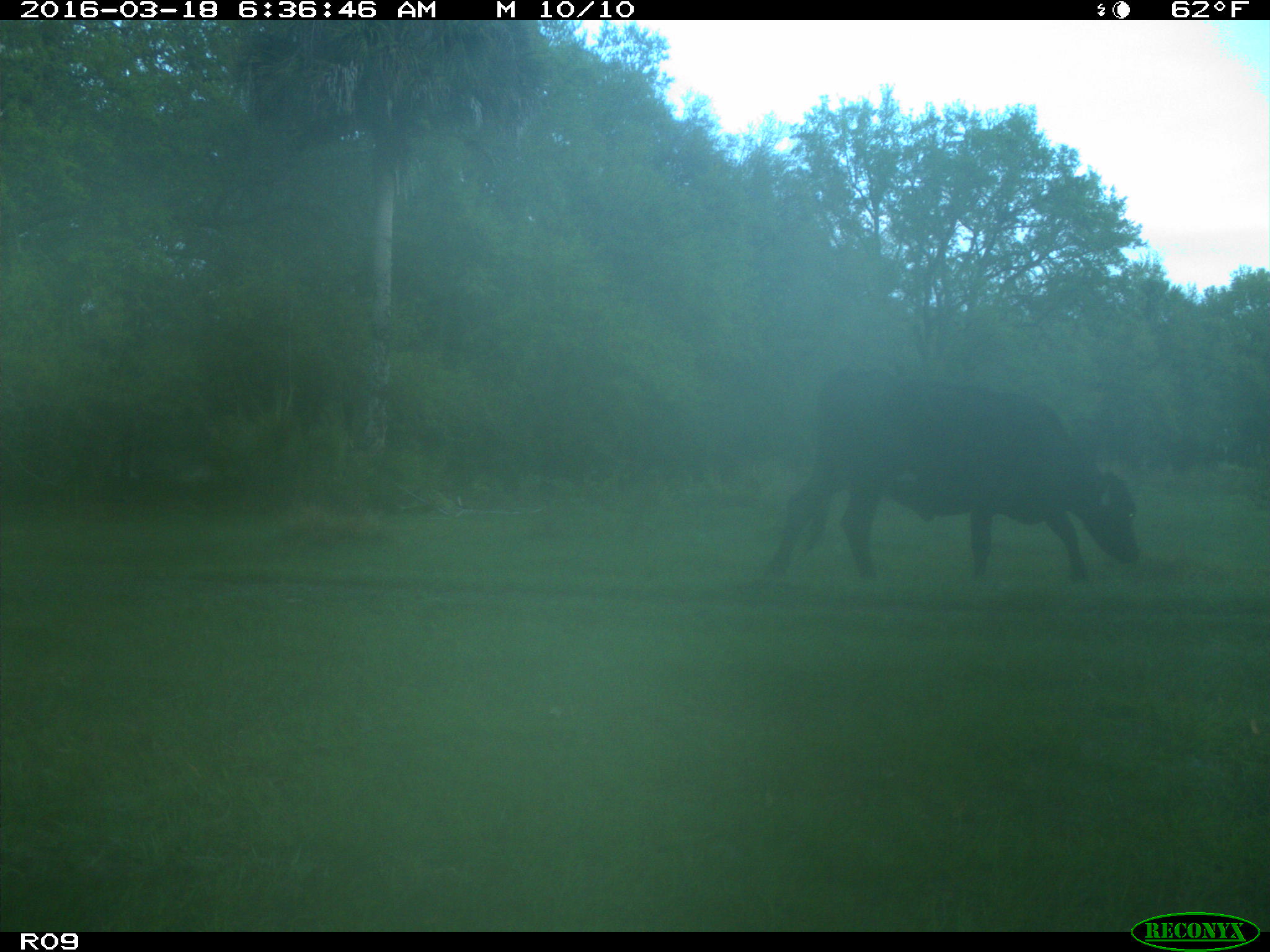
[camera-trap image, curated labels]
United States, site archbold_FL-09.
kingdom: Animalia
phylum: Chordata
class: Mammalia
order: Artiodactyla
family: Bovidae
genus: Bos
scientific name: Bos taurus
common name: domestic cow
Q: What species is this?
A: Bos taurus (domestic cow).